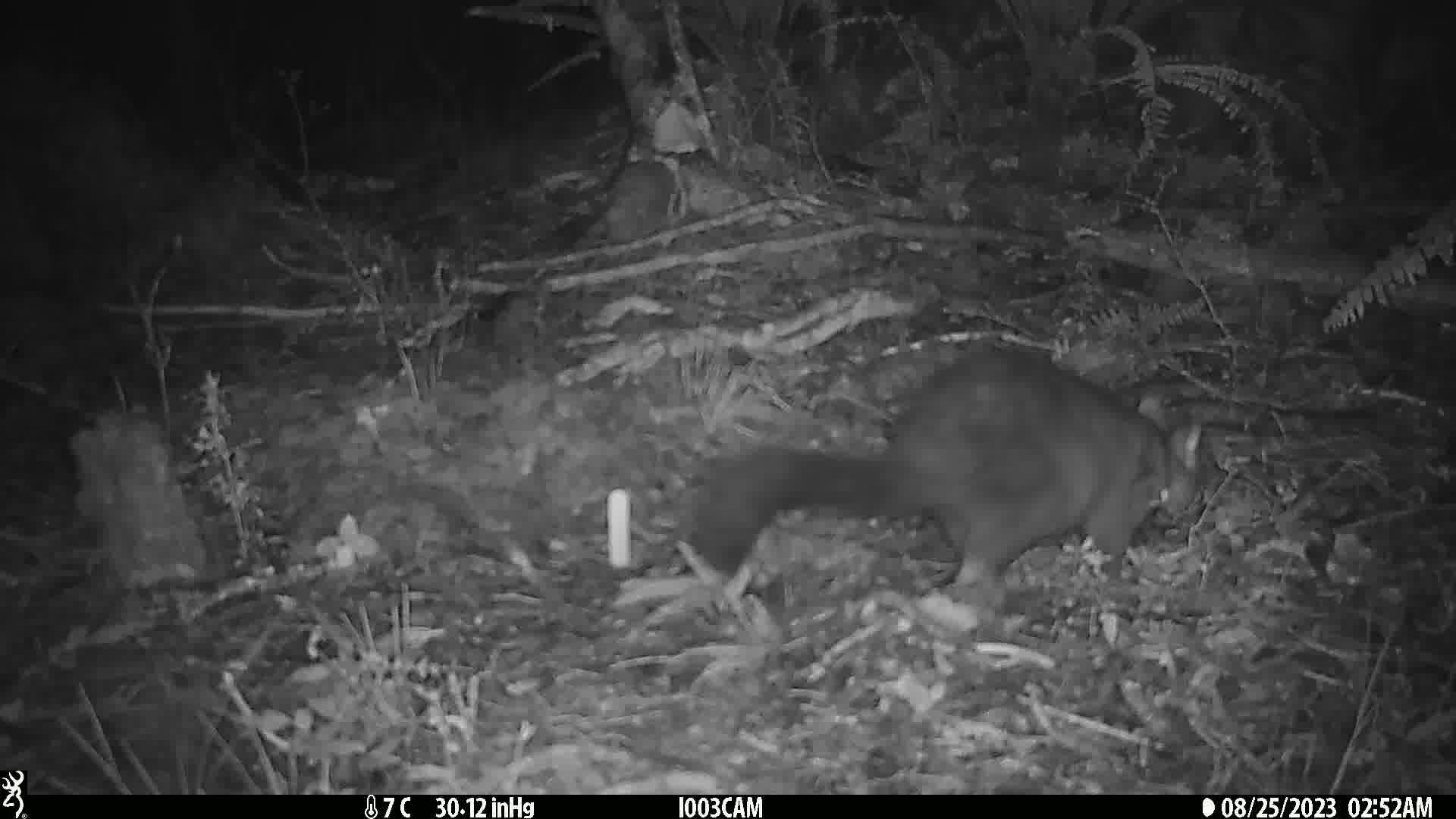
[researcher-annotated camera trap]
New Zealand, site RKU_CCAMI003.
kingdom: Animalia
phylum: Chordata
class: Mammalia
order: Diprotodontia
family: Phalangeridae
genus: Trichosurus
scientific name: Trichosurus vulpecula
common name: common brushtail possum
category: possum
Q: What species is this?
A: Possum (common brushtail possum) (Trichosurus vulpecula).